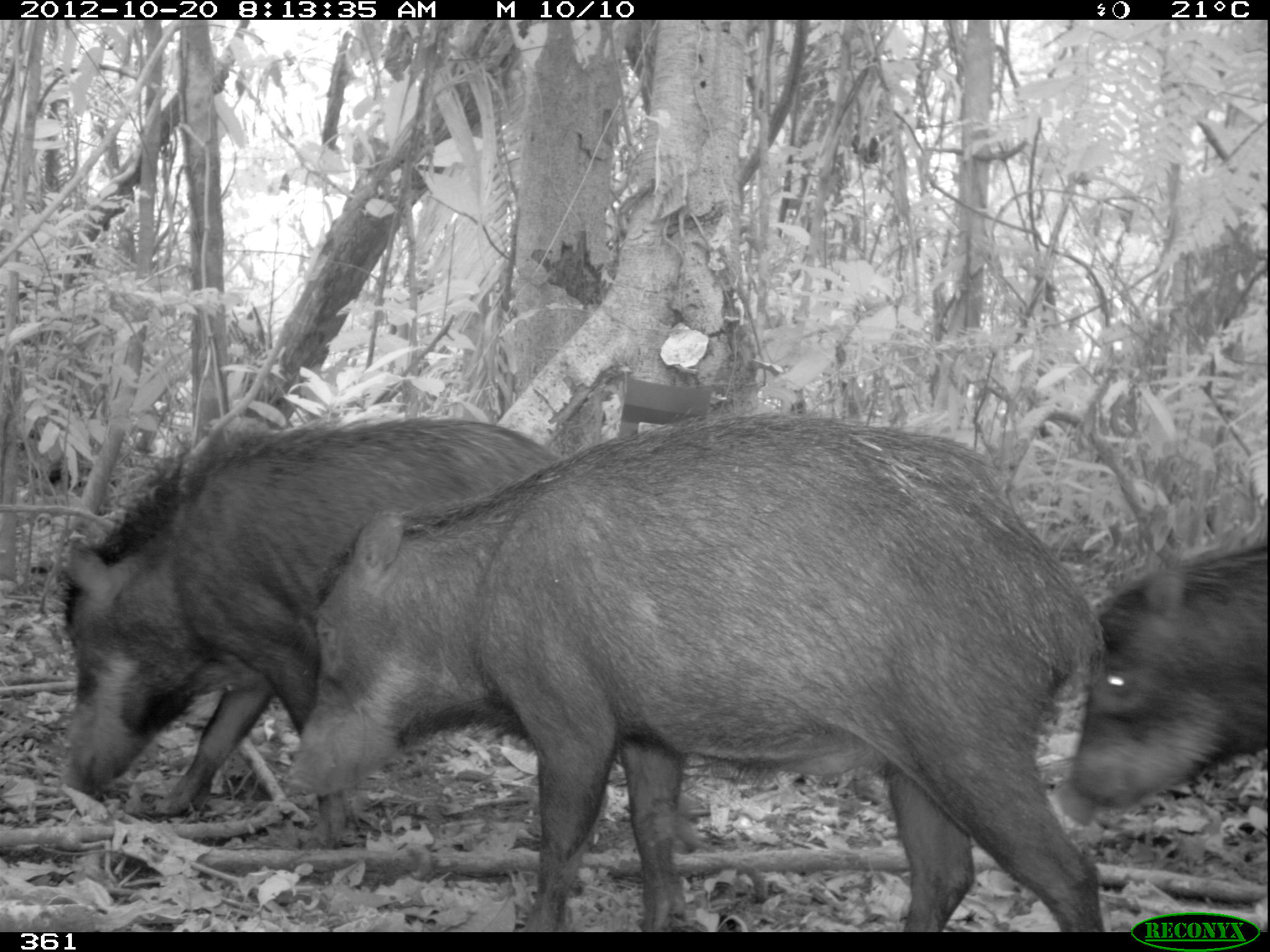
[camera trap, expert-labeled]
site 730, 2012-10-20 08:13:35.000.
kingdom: Animalia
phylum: Chordata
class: Mammalia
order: Artiodactyla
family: Tayassuidae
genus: Tayassu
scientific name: Tayassu pecari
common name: white-lipped peccary